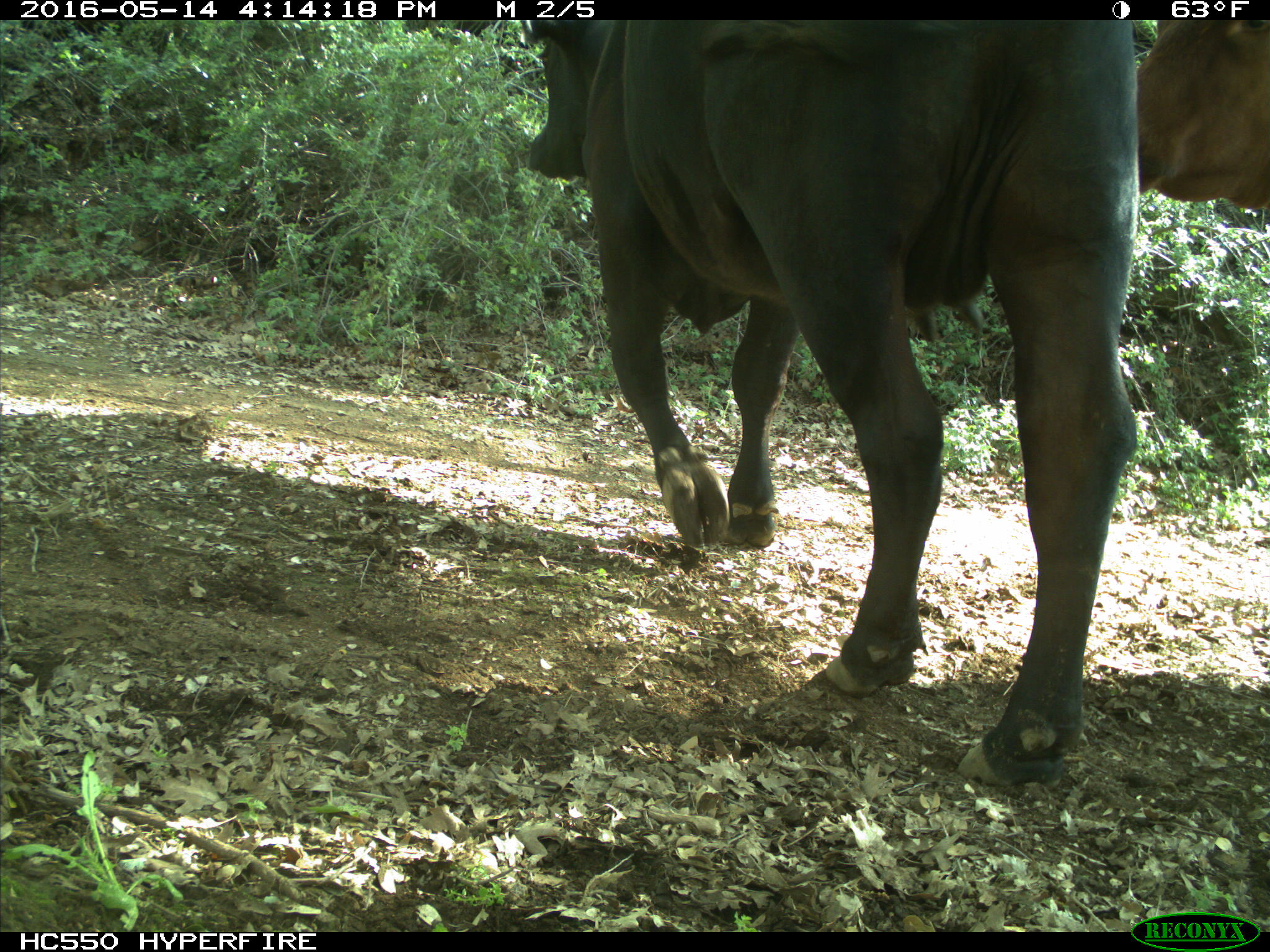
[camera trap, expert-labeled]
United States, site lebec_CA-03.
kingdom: Animalia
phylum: Chordata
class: Mammalia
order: Artiodactyla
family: Bovidae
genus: Bos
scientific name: Bos taurus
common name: domestic cow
Bos taurus (domestic cow).